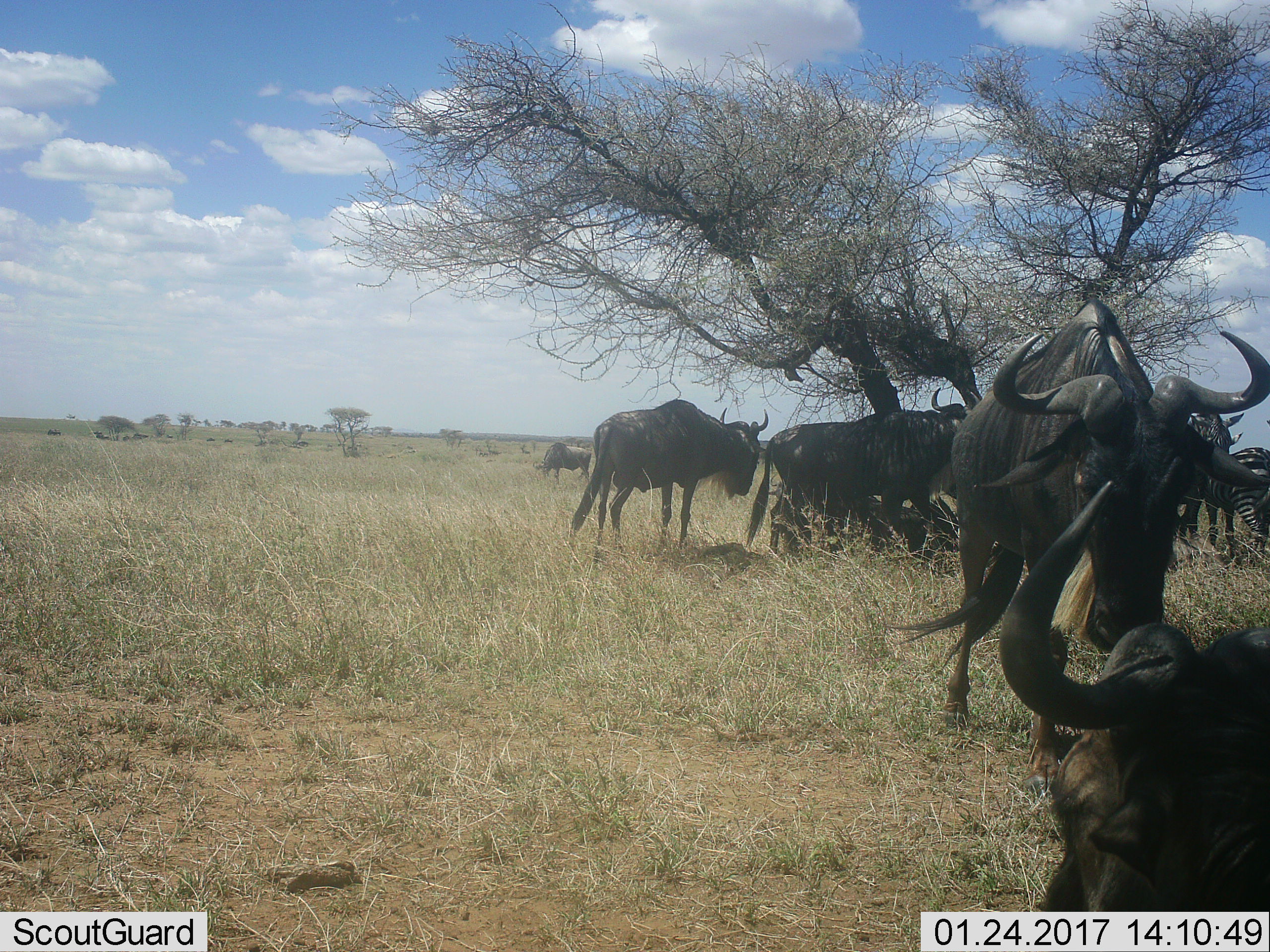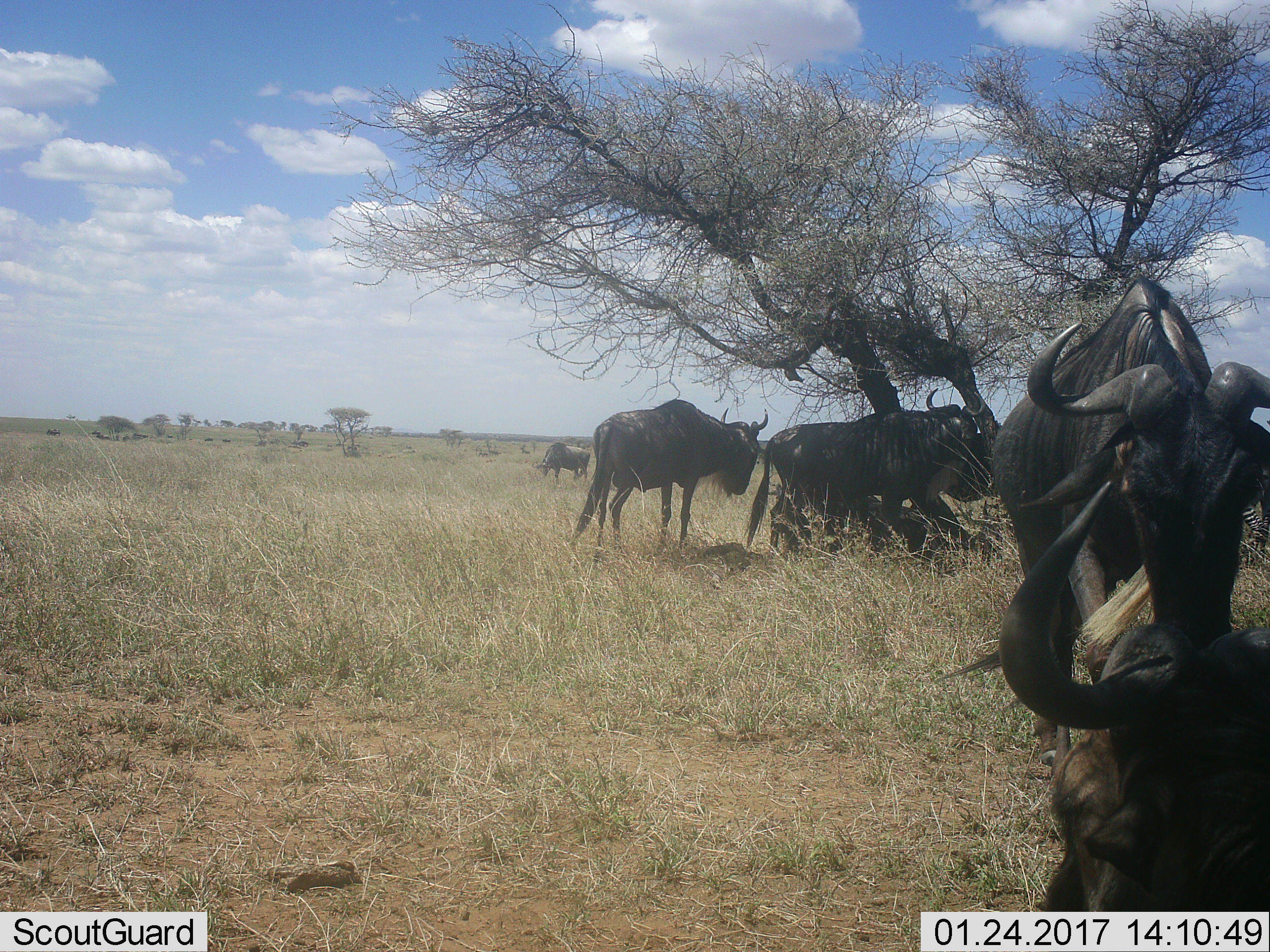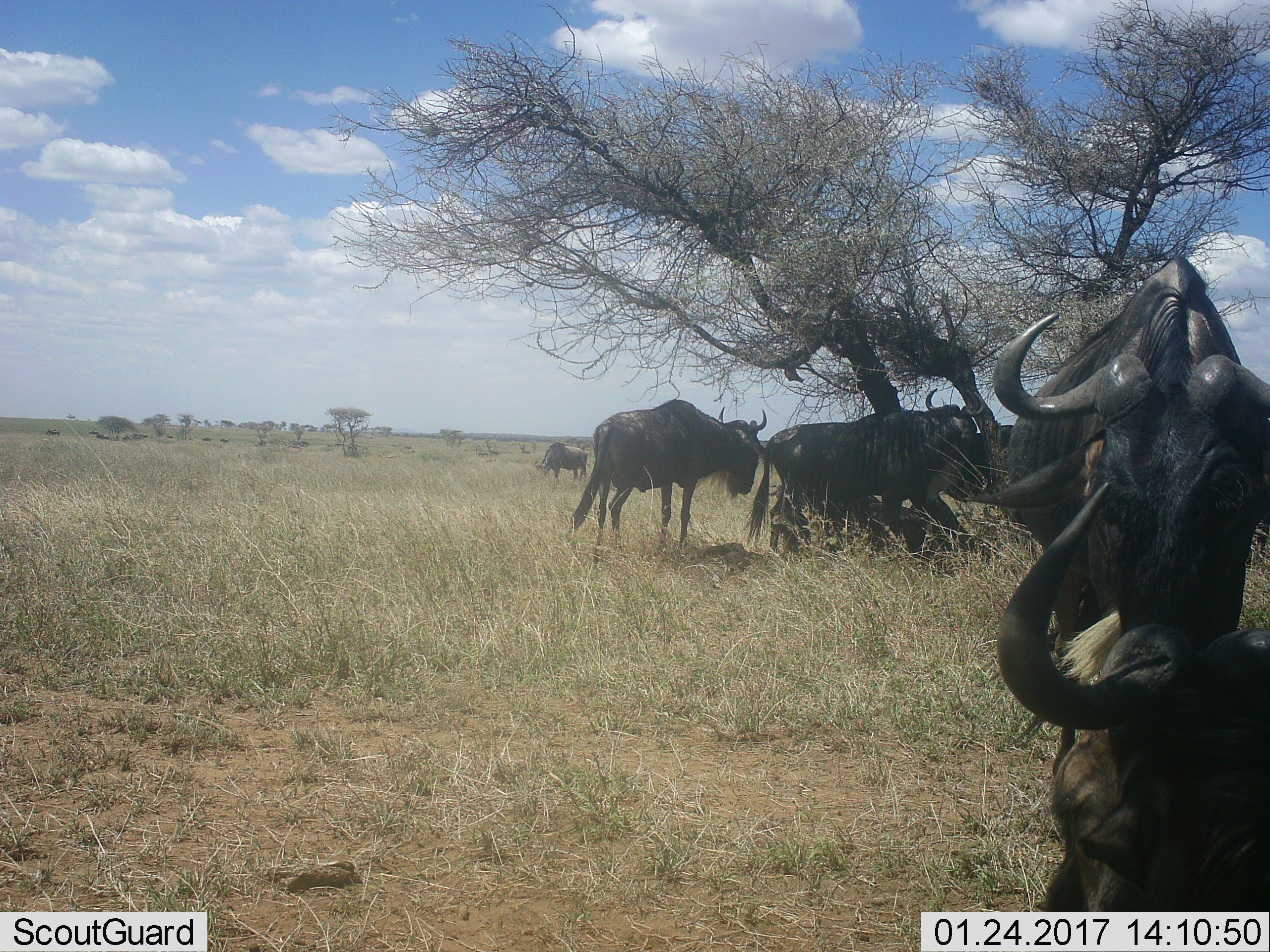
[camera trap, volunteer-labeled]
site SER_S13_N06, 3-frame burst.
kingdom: Animalia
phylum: Chordata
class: Mammalia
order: Artiodactyla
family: Bovidae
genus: Connochaetes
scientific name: Connochaetes taurinus taurinus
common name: blue wildebeest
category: wildebeestblue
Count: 7.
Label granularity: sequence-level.